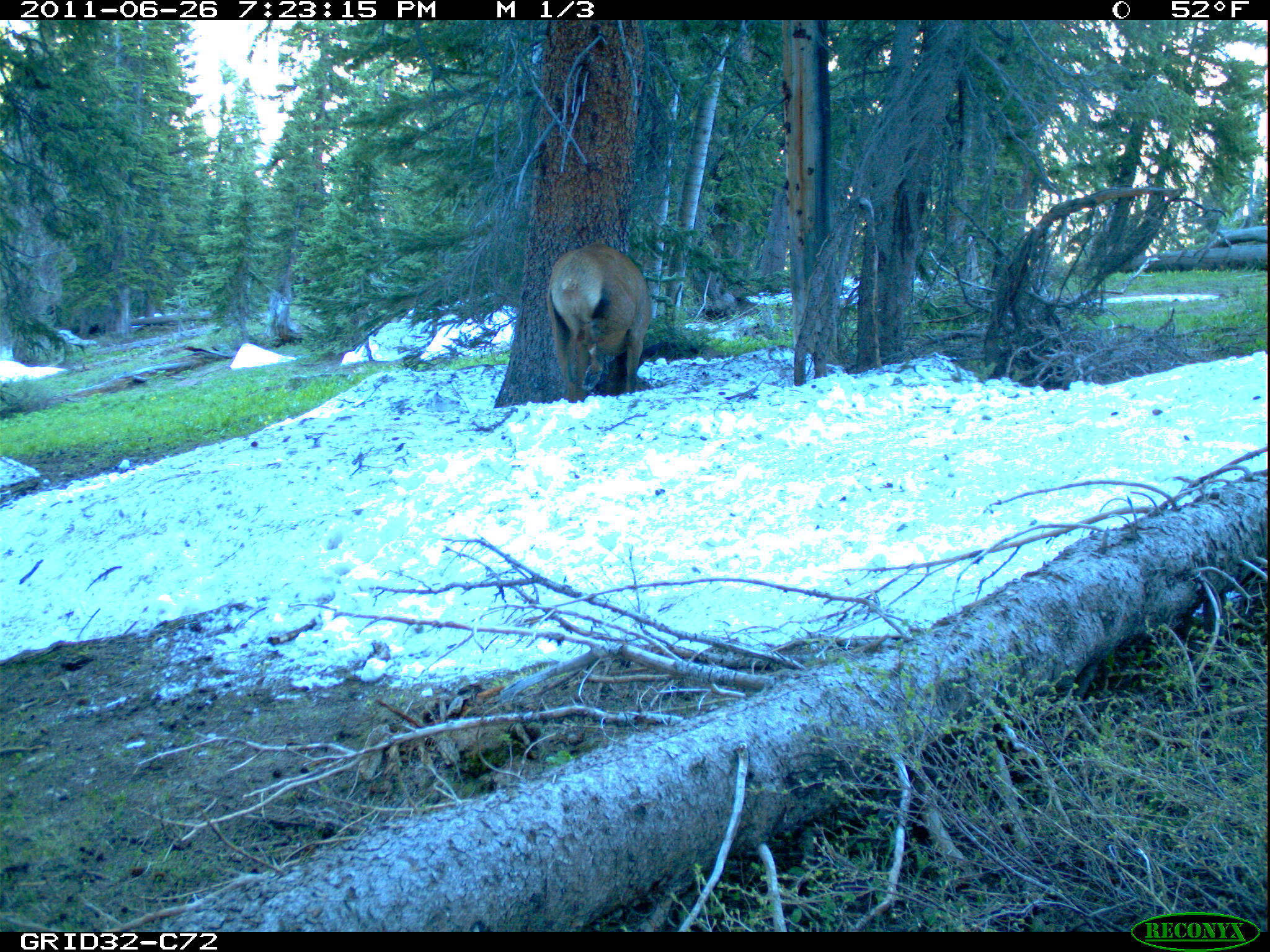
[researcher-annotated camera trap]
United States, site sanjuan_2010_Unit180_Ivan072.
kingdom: Animalia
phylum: Chordata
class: Mammalia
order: Artiodactyla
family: Cervidae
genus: Cervus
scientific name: Cervus elaphus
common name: red deer